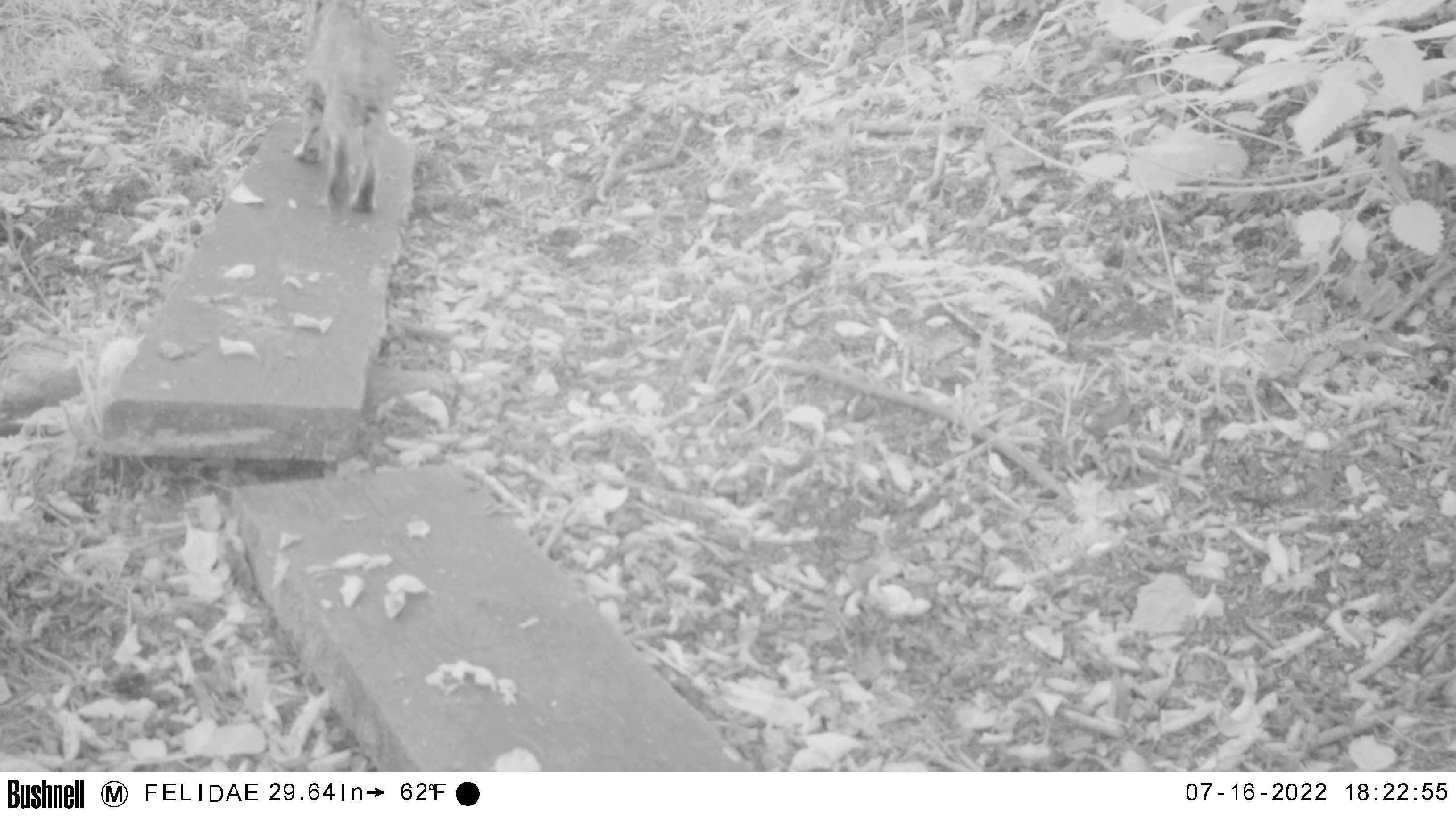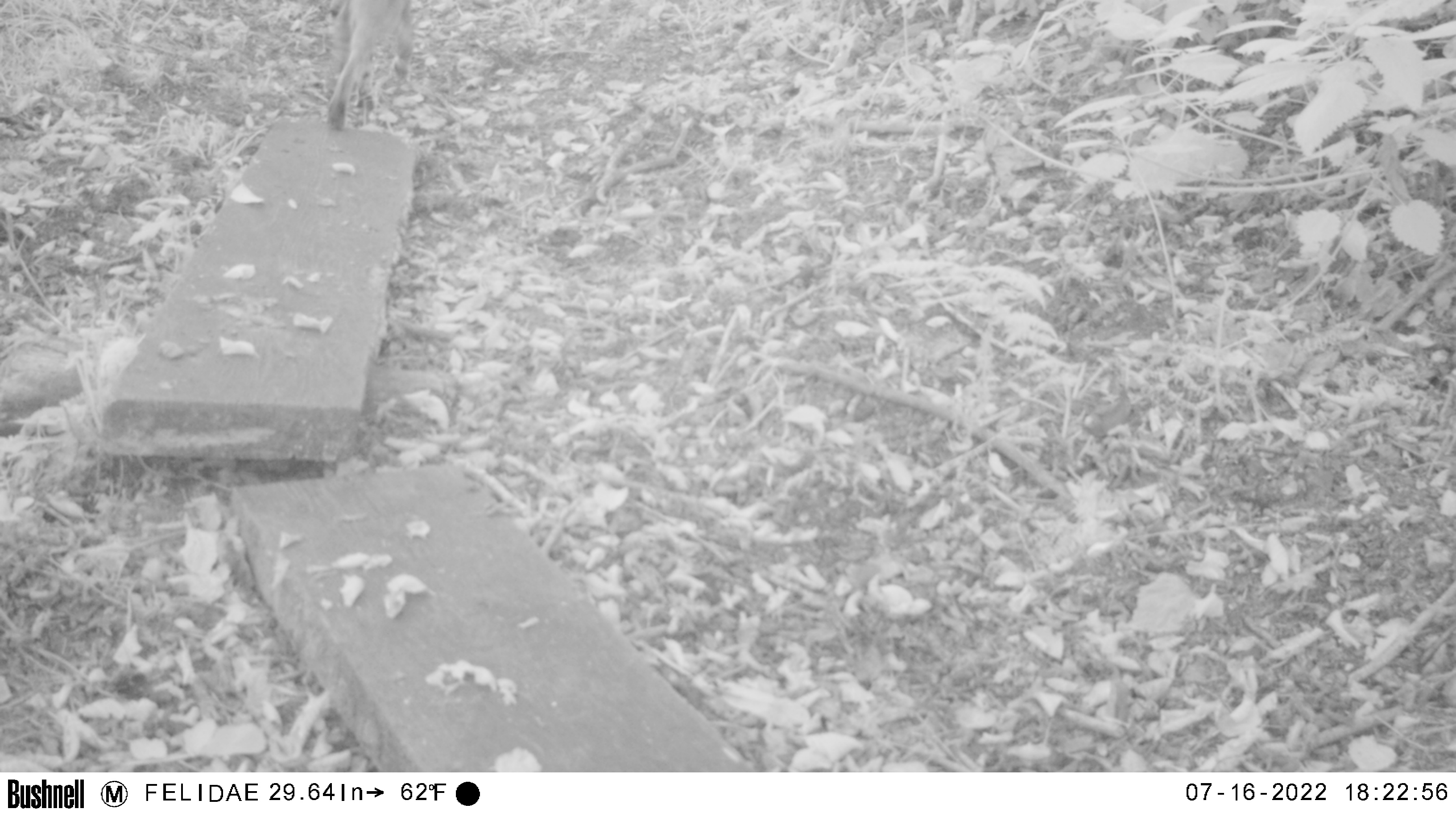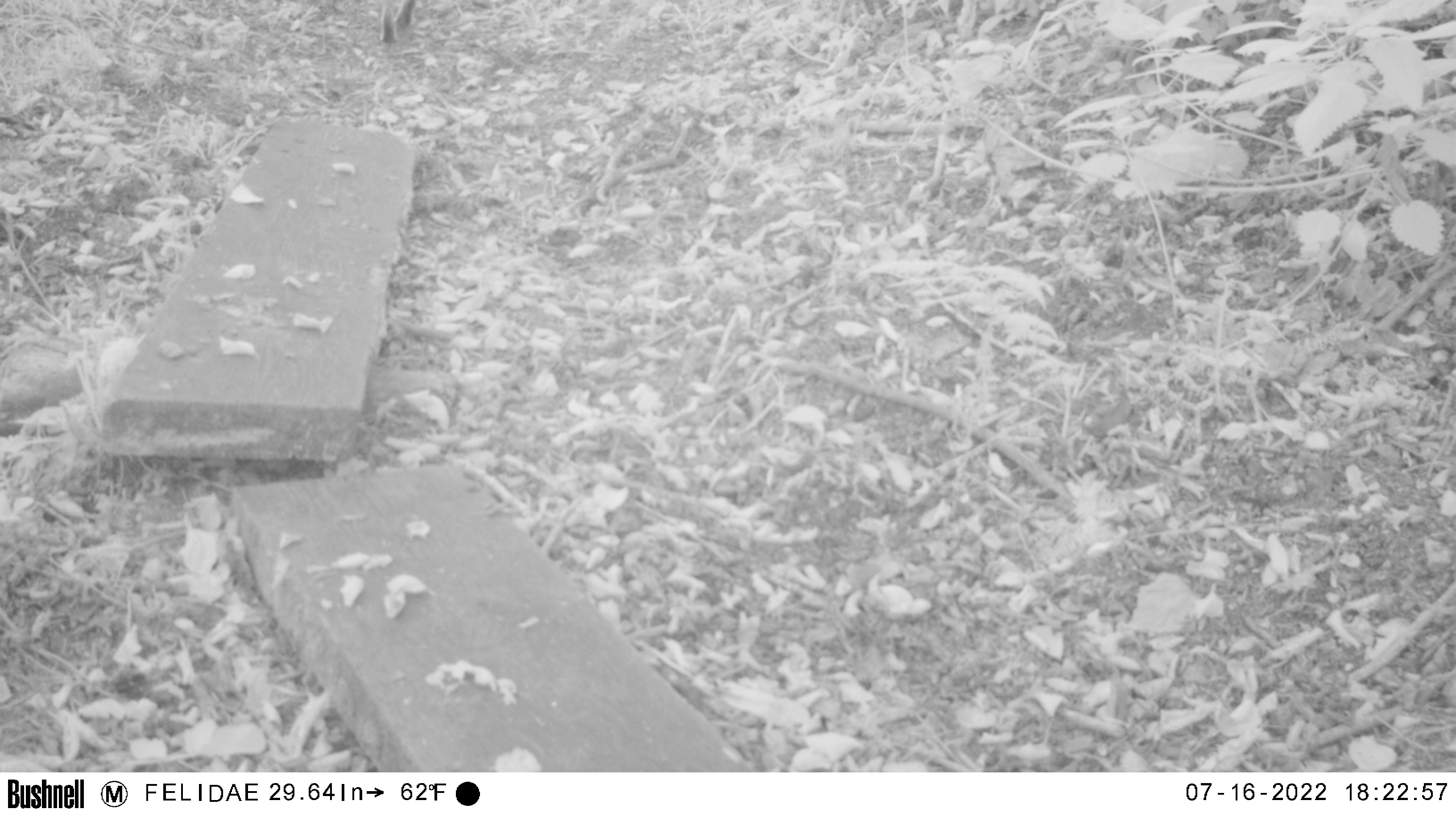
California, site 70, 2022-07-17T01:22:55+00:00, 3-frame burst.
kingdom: Animalia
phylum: Chordata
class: Mammalia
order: Carnivora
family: Felidae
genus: Lynx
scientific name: Lynx rufus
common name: bobcat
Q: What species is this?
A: Bobcat (Lynx rufus).